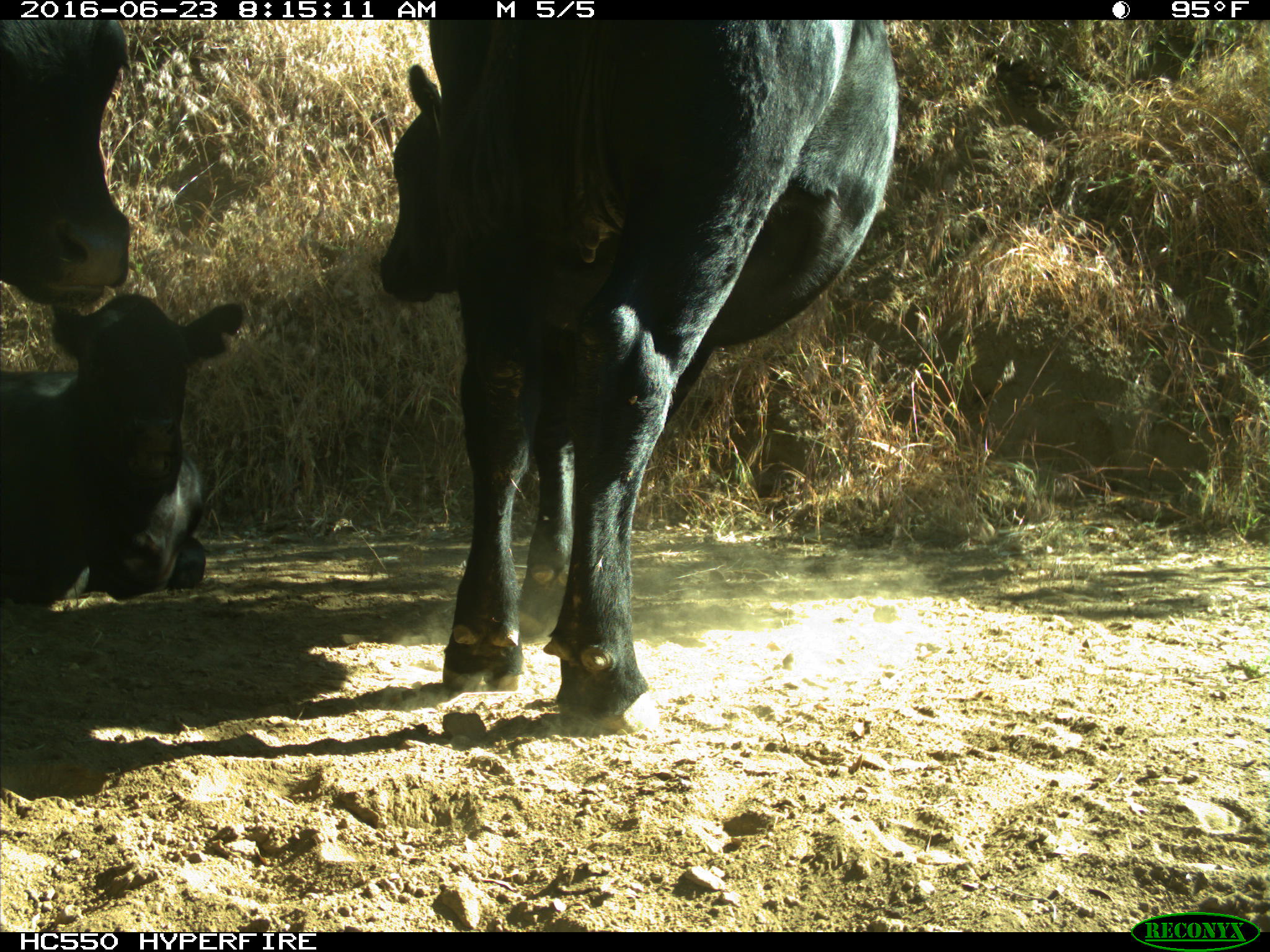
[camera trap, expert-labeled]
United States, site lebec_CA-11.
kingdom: Animalia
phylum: Chordata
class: Mammalia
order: Artiodactyla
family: Bovidae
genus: Bos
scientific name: Bos taurus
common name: domestic cow